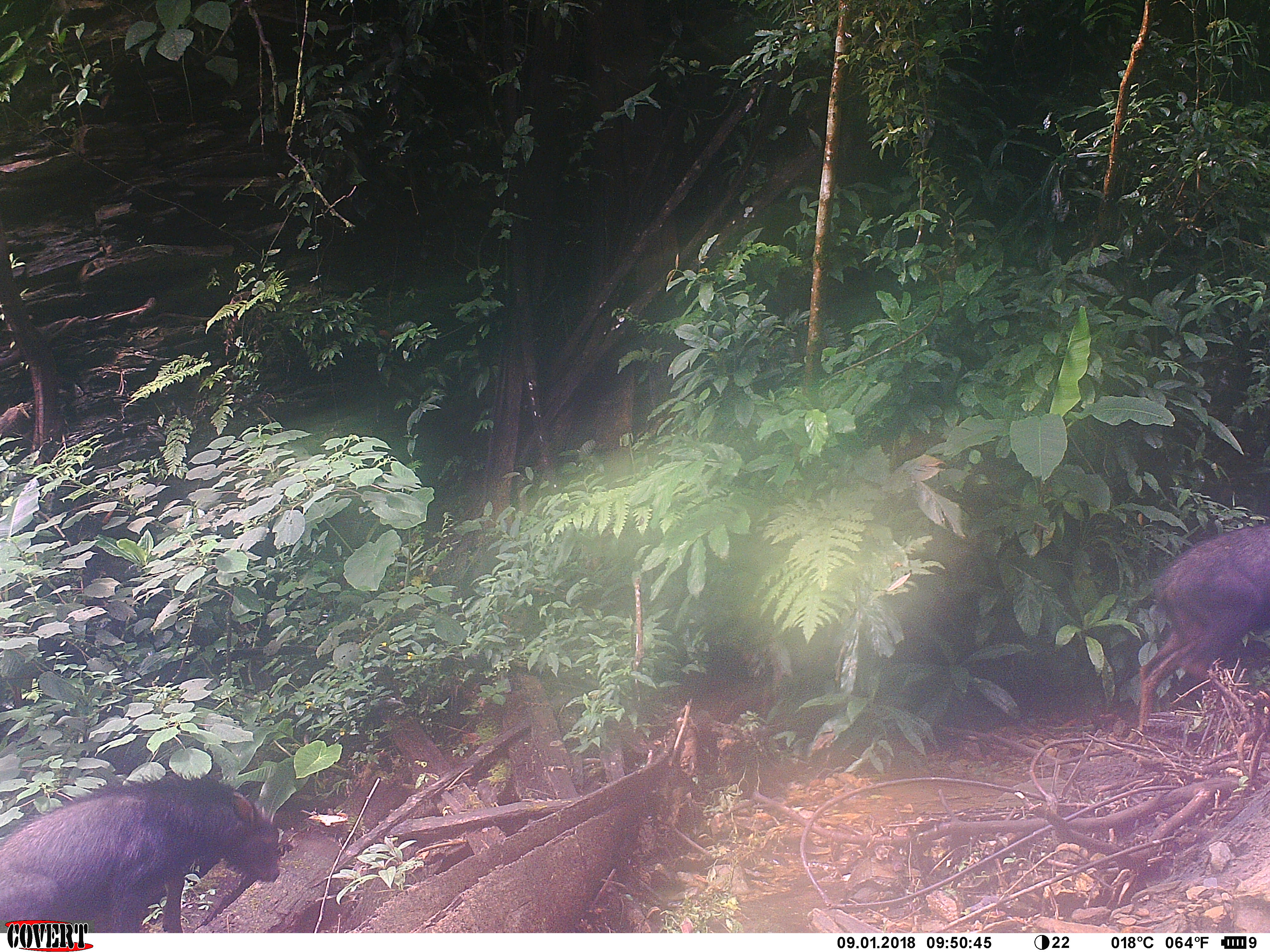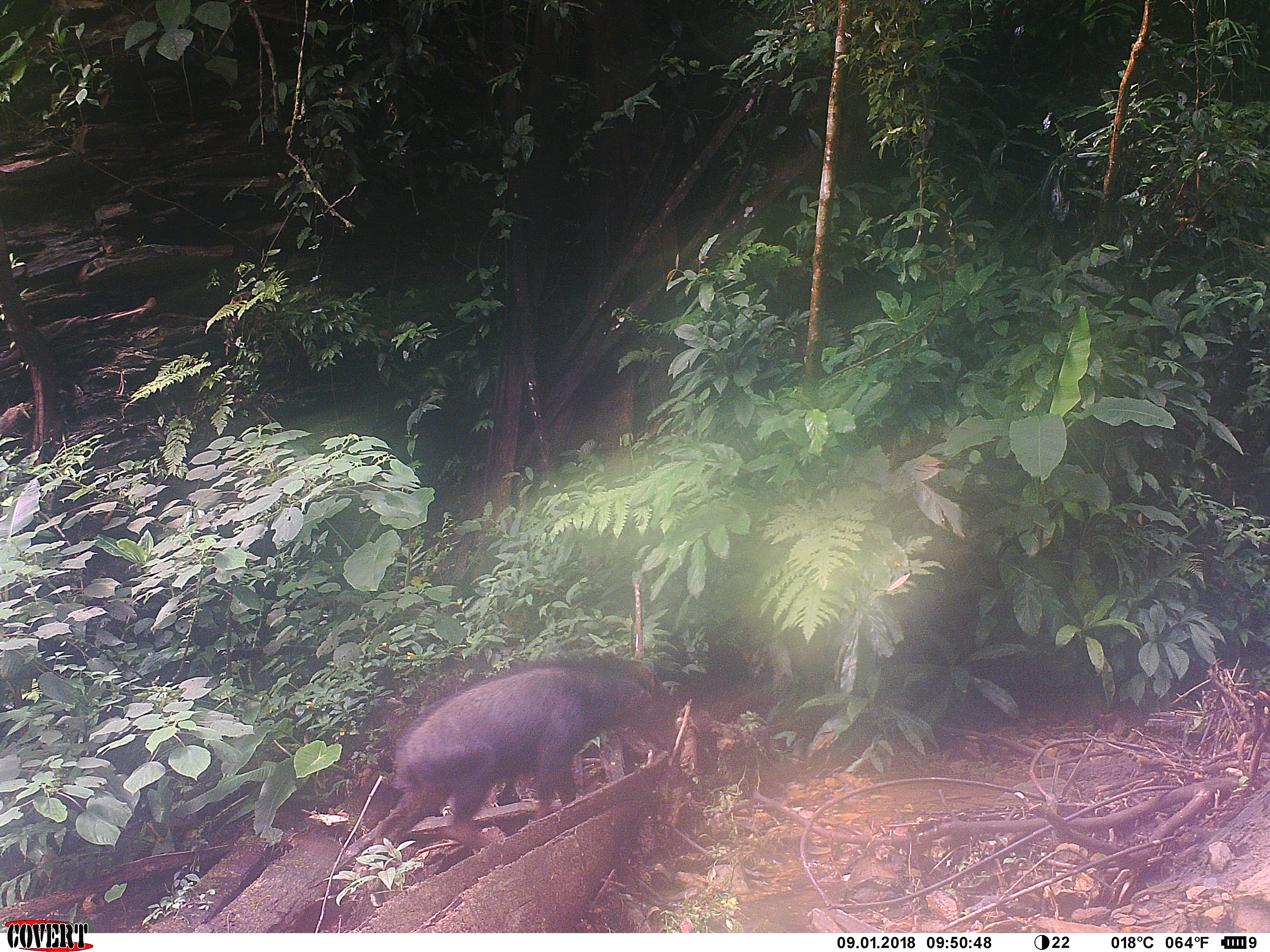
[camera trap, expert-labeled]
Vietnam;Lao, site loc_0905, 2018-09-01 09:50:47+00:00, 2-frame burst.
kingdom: Animalia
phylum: Chordata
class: Mammalia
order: Artiodactyla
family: Bovidae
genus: Capricornis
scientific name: Capricornis sumatraensis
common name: chinese serow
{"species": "chinese serow (Capricornis sumatraensis)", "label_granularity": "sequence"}